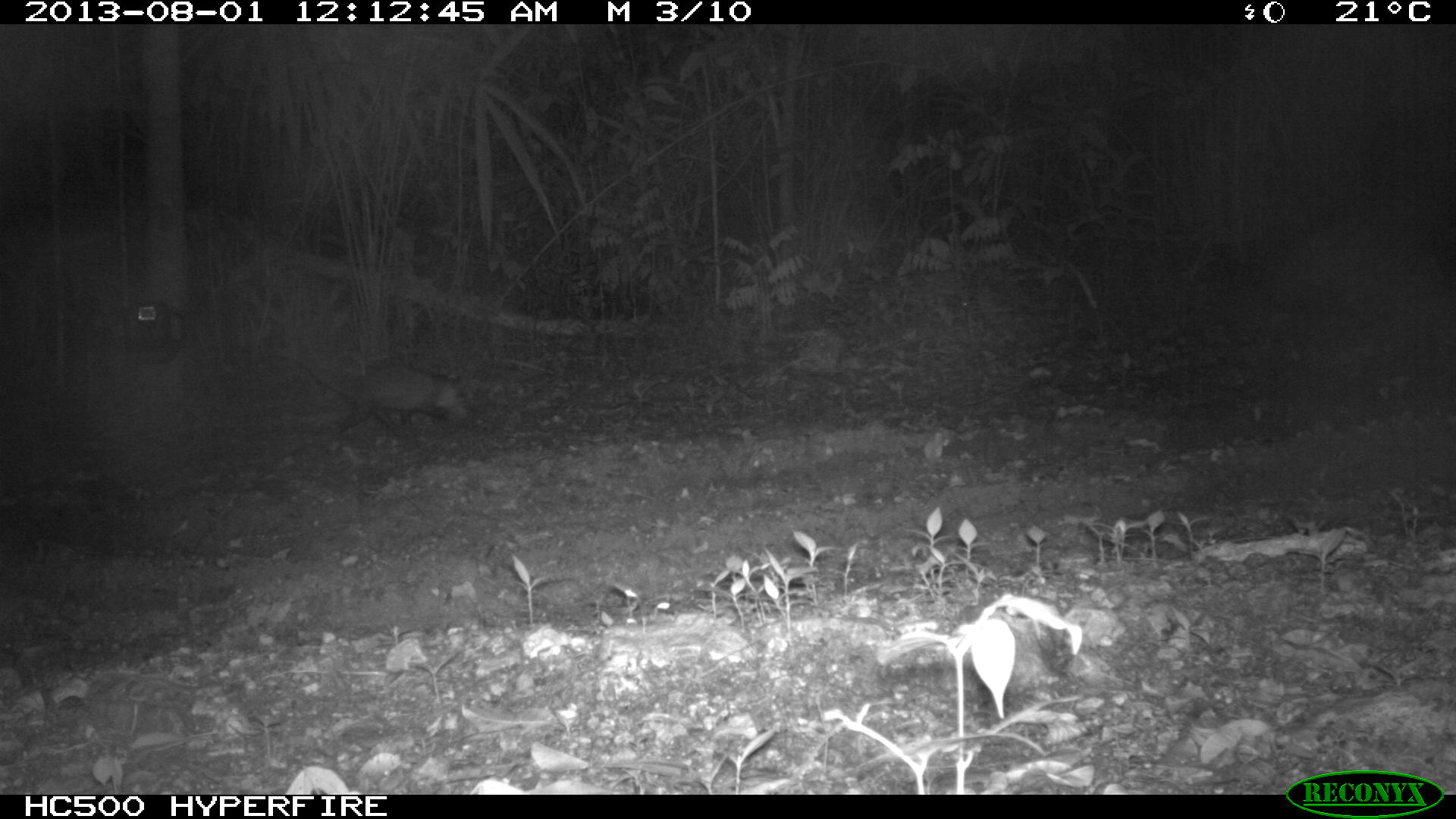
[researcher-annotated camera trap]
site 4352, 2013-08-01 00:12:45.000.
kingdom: Animalia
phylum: Chordata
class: Mammalia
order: Didelphimorphia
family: Didelphidae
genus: Didelphis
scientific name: Didelphis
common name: american opossums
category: didelphis sp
Didelphis sp (american opossums) (Didelphis), count 1.